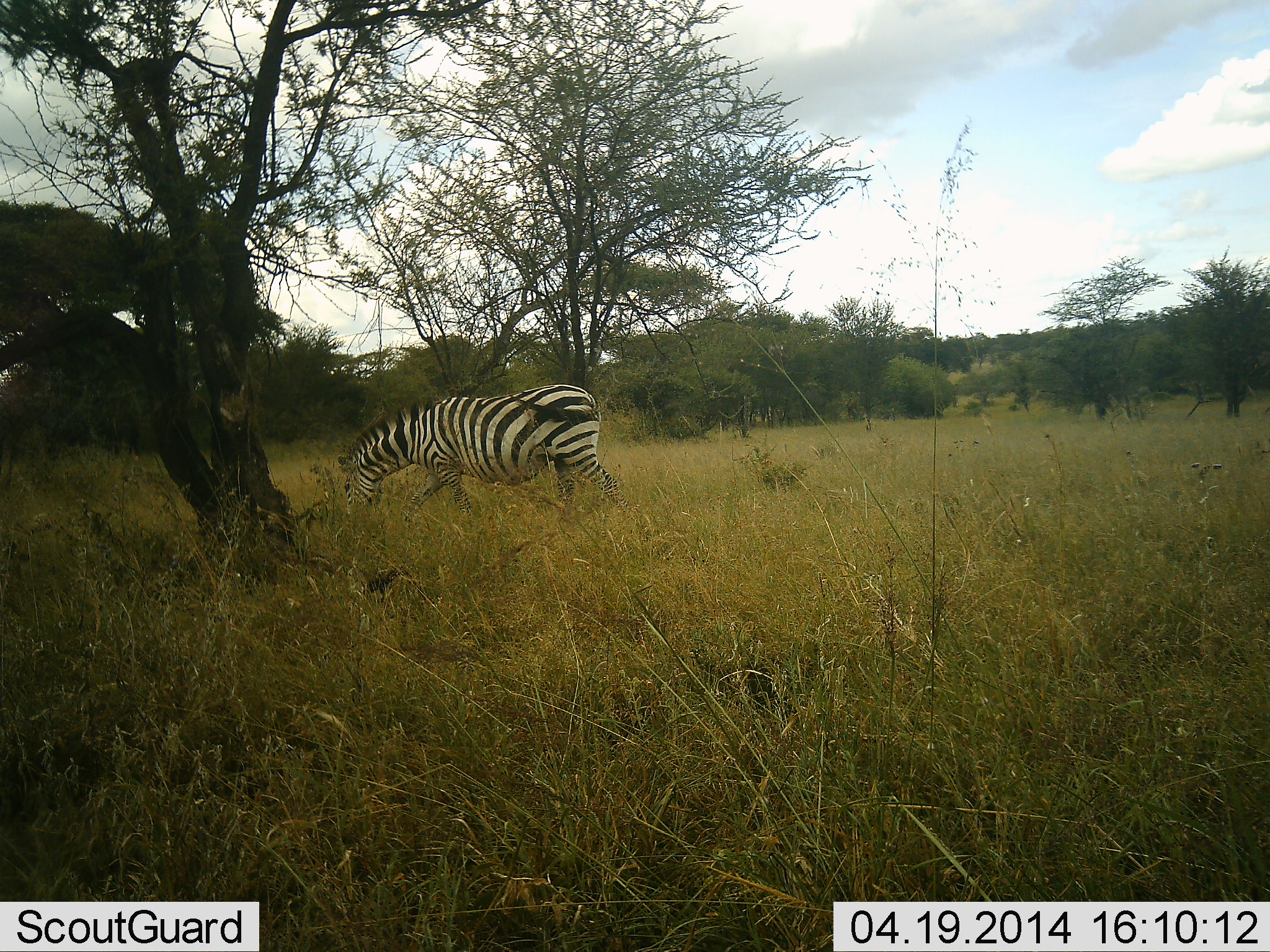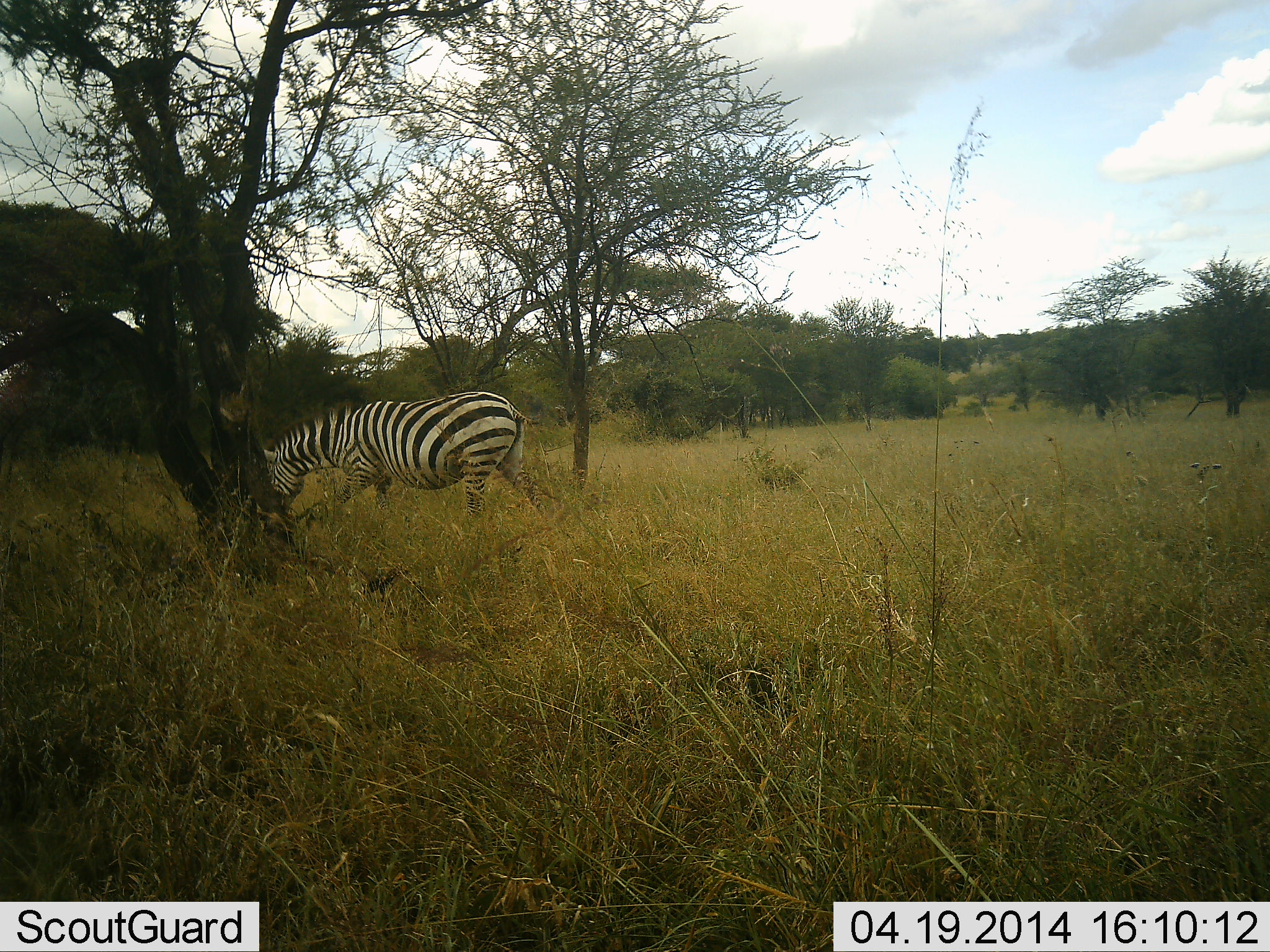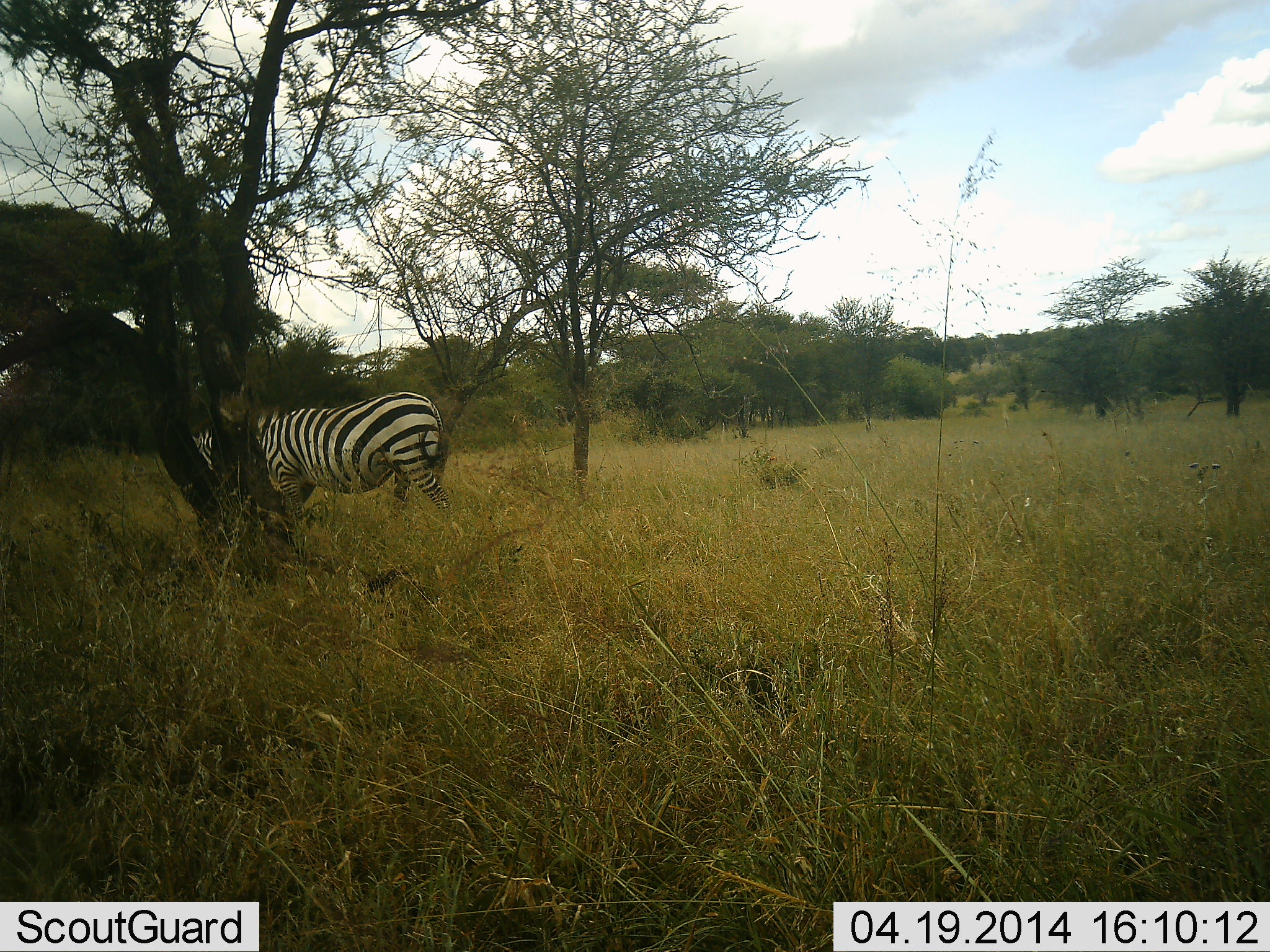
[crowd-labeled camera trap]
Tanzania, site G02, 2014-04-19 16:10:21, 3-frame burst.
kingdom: Animalia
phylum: Chordata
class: Mammalia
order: Perissodactyla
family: Equidae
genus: Equus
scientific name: Equus quagga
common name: plains zebra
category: zebra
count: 1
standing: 10%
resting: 0%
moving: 80%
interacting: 0%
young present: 0%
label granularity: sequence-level